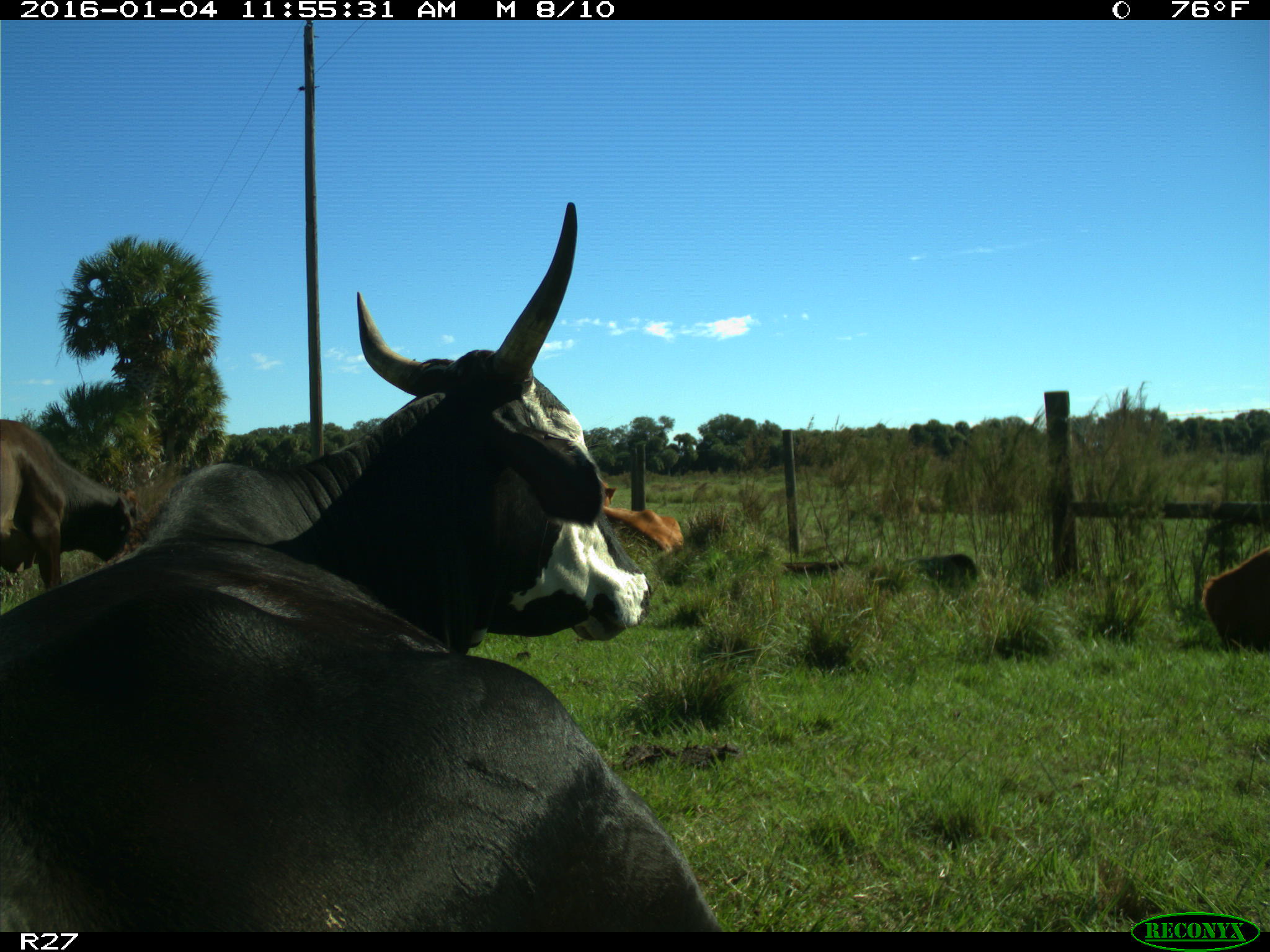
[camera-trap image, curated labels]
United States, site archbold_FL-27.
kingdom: Animalia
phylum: Chordata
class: Mammalia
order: Artiodactyla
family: Bovidae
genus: Bos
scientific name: Bos taurus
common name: domestic cow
Bos taurus (domestic cow).